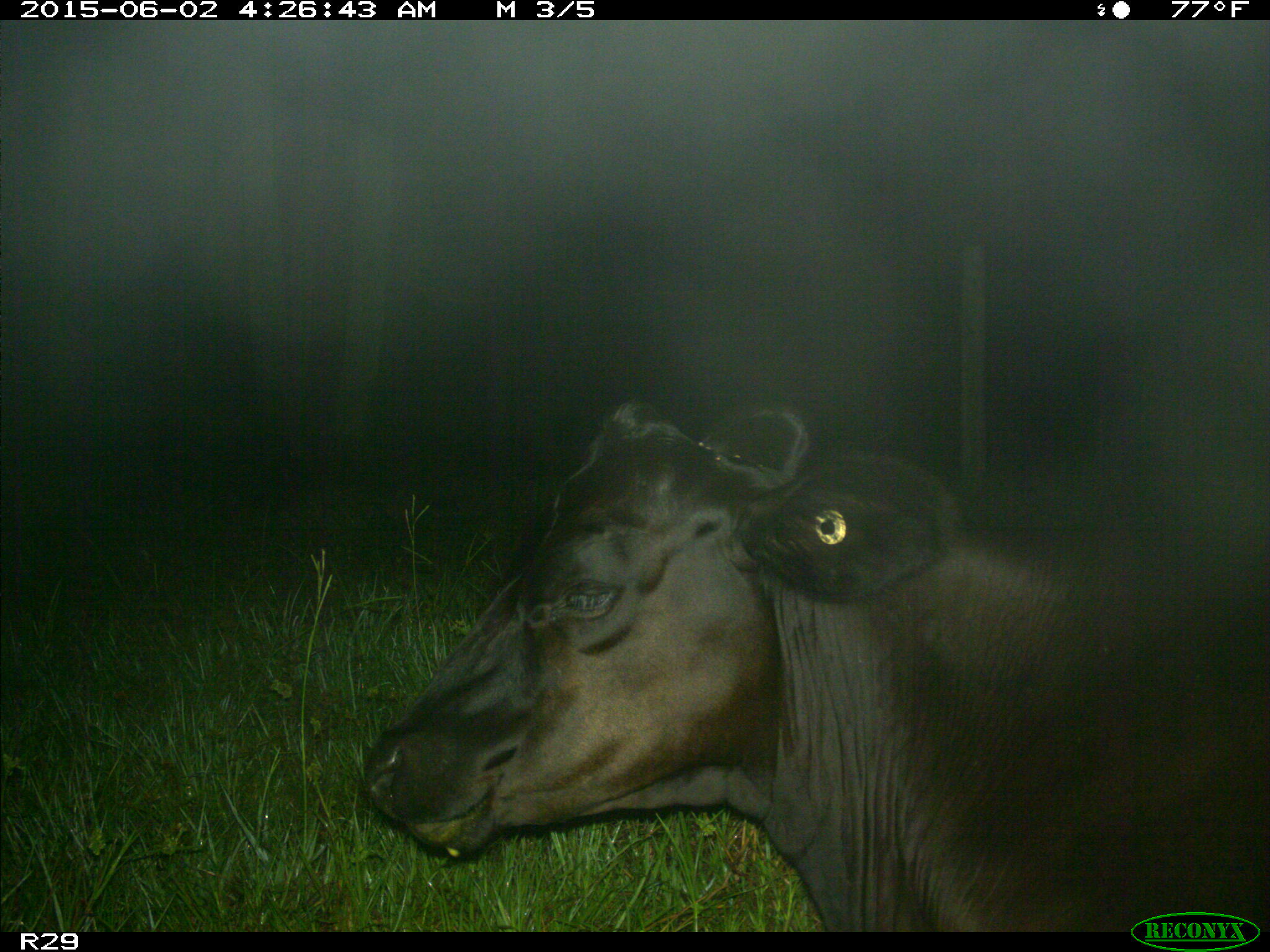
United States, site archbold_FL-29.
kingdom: Animalia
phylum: Chordata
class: Mammalia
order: Artiodactyla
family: Bovidae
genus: Bos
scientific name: Bos taurus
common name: domestic cow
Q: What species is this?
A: Bos taurus (domestic cow).